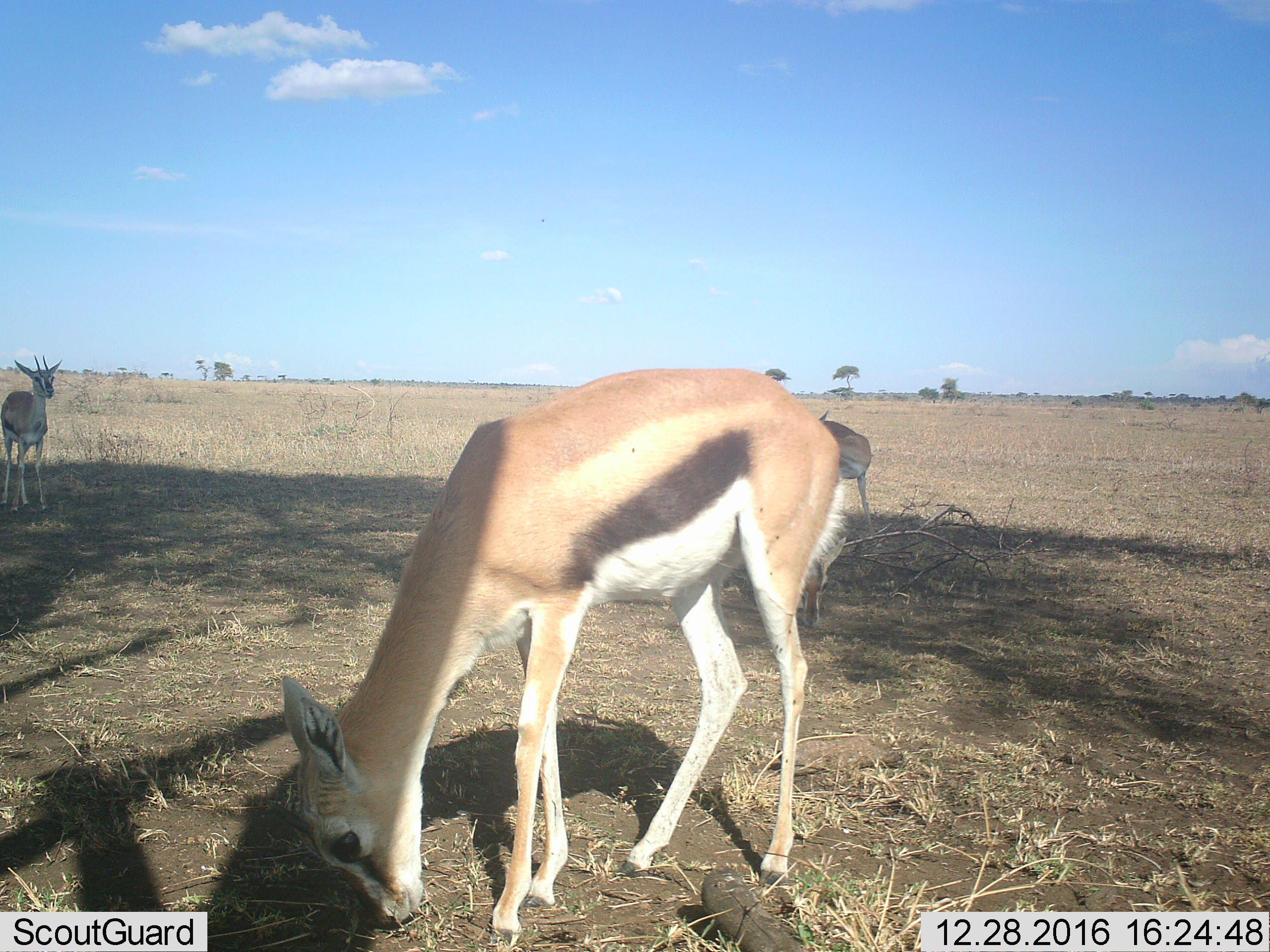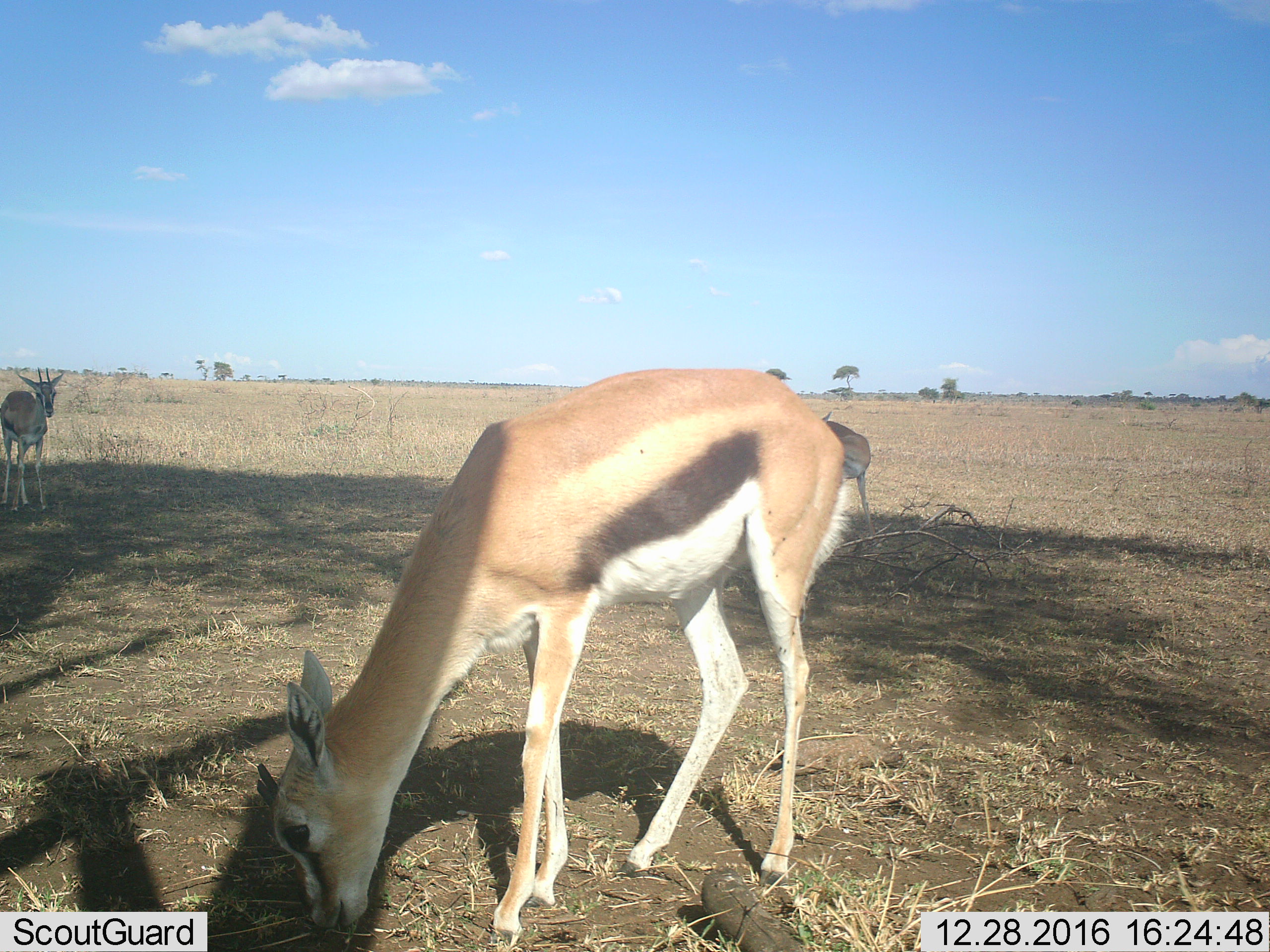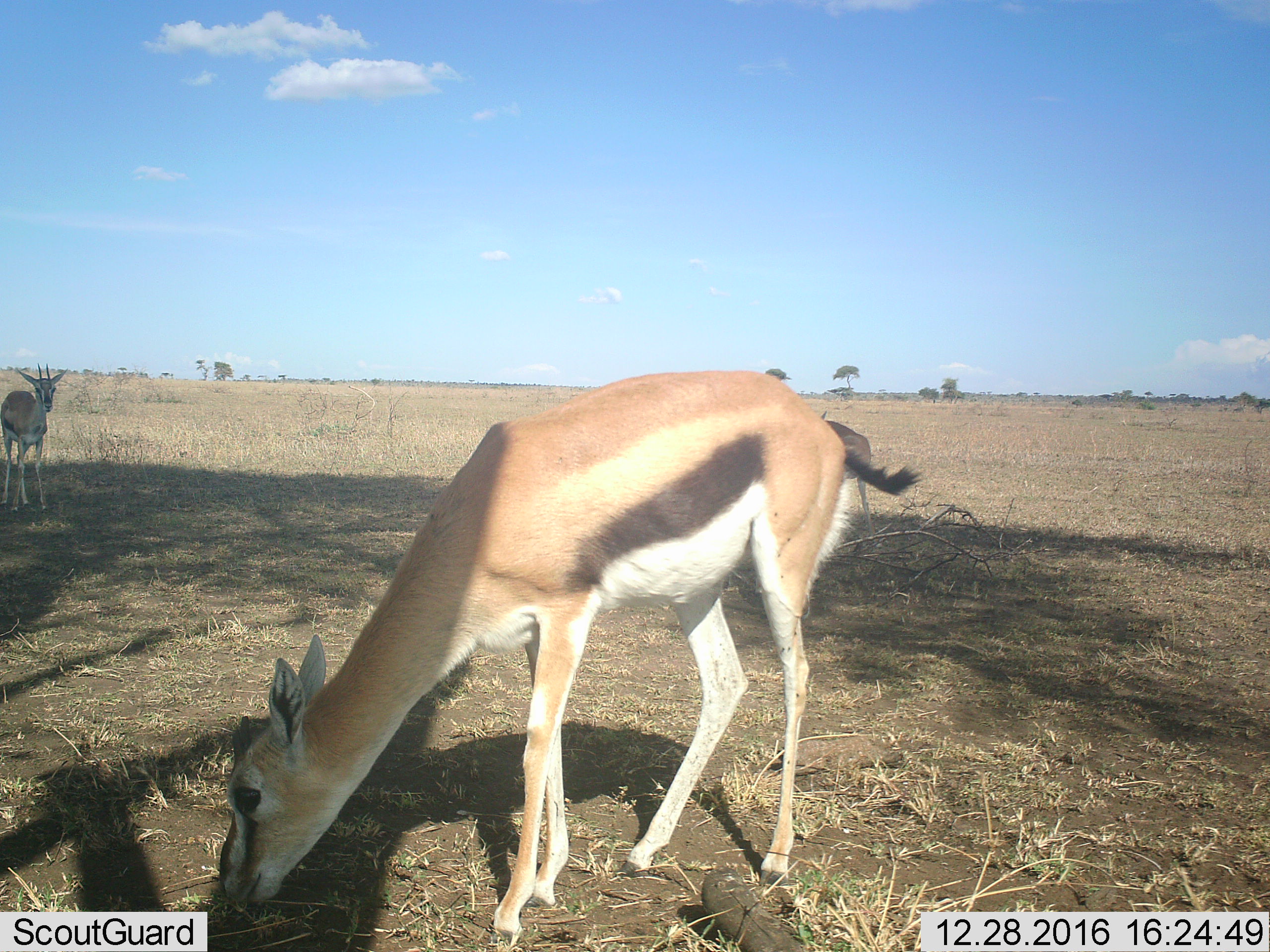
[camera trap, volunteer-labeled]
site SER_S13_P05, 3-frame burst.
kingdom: Animalia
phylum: Chordata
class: Mammalia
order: Artiodactyla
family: Bovidae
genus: Eudorcas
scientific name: Eudorcas thomsonii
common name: thomson's gazelle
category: gazellethomsons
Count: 3.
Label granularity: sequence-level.